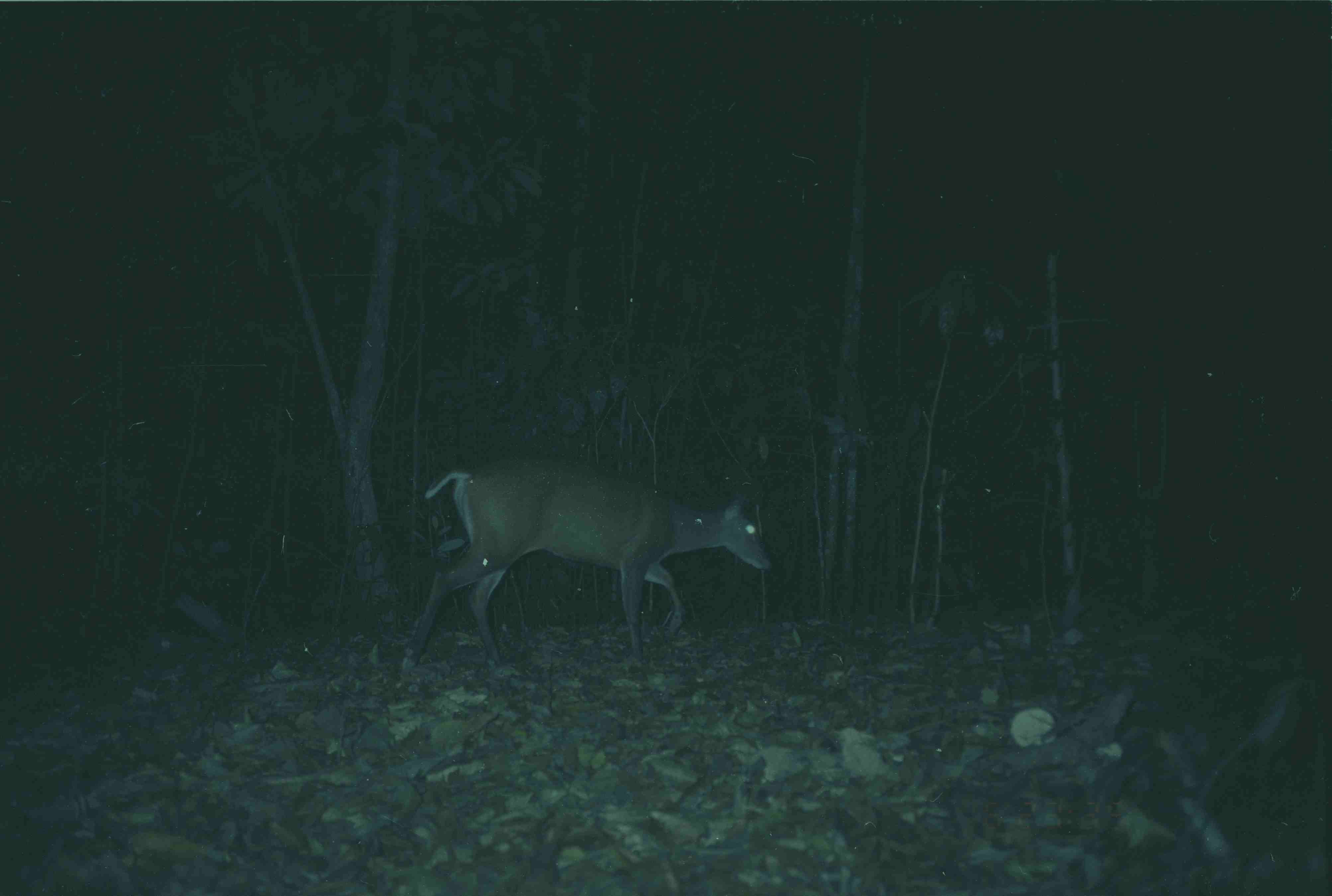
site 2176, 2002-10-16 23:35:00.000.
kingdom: Animalia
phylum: Chordata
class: Mammalia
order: Artiodactyla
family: Cervidae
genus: Muntiacus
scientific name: Muntiacus muntjak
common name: southern red muntjac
Muntiacus muntjak (southern red muntjac), count 1.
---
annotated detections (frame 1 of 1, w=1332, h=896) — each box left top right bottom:
muntiacus muntjak: 407 458 771 666